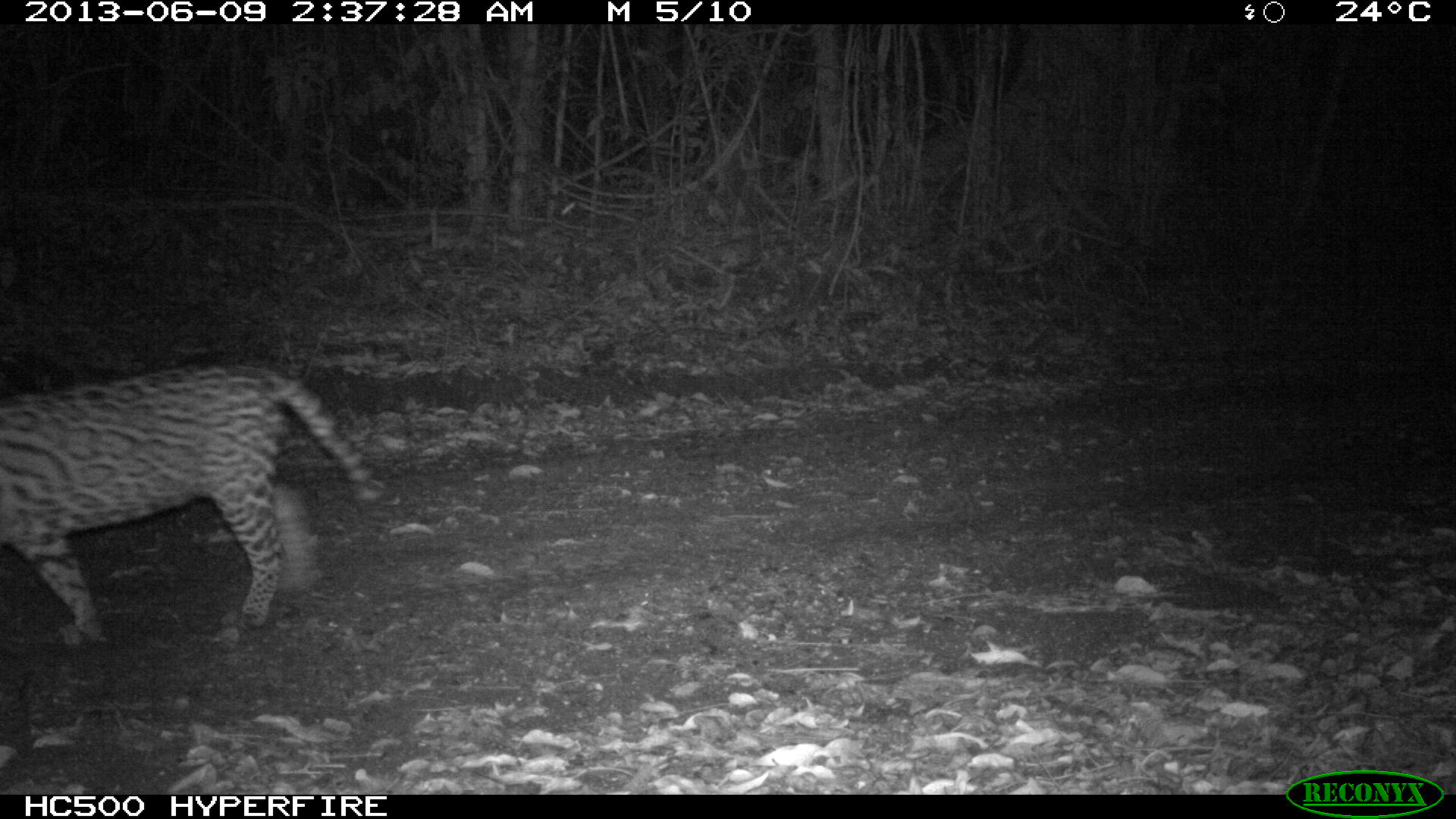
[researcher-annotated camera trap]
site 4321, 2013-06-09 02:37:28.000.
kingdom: Animalia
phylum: Chordata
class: Mammalia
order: Carnivora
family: Felidae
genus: Leopardus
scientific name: Leopardus pardalis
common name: ocelot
Leopardus pardalis (ocelot), count 1, sex male.